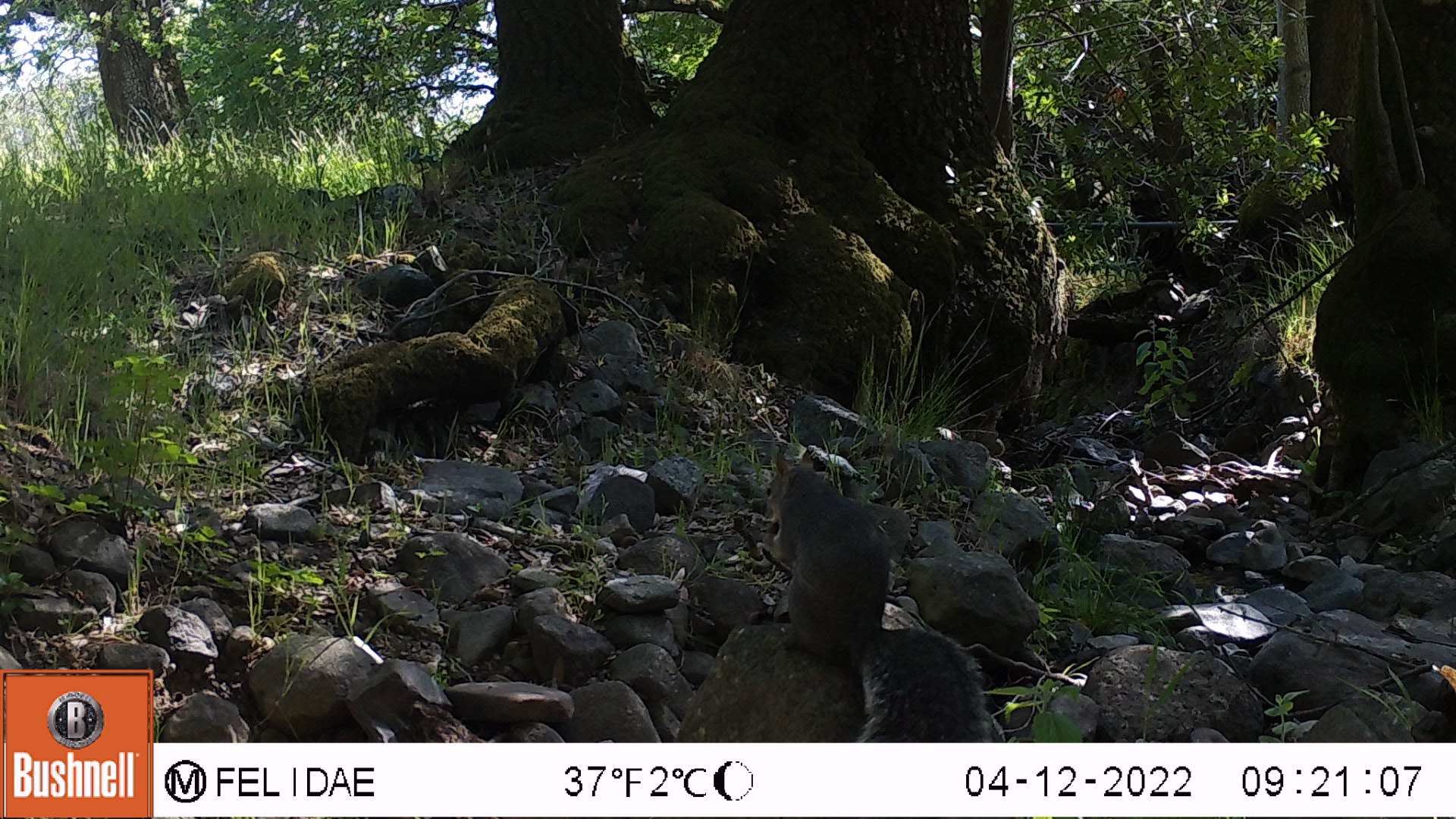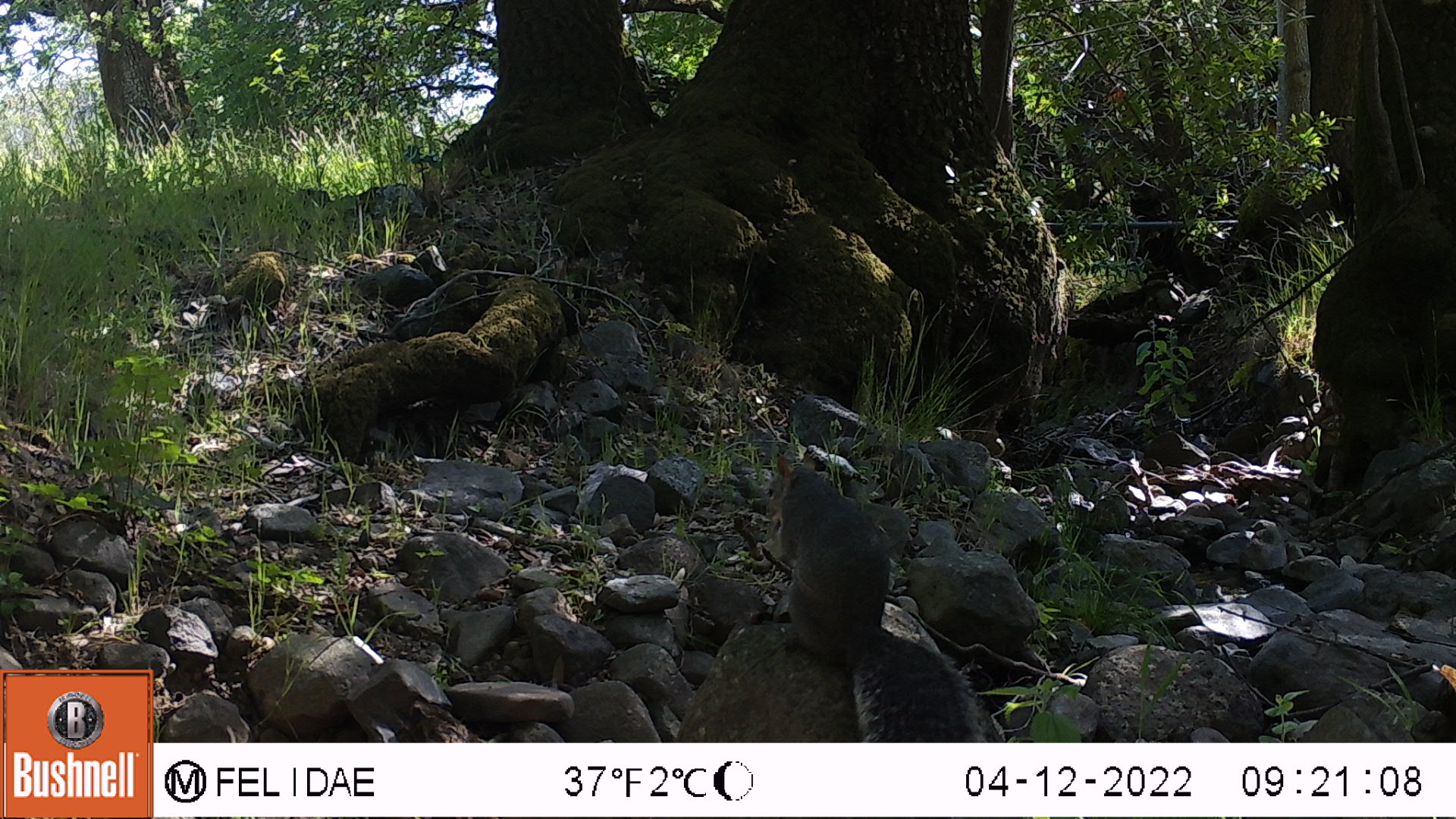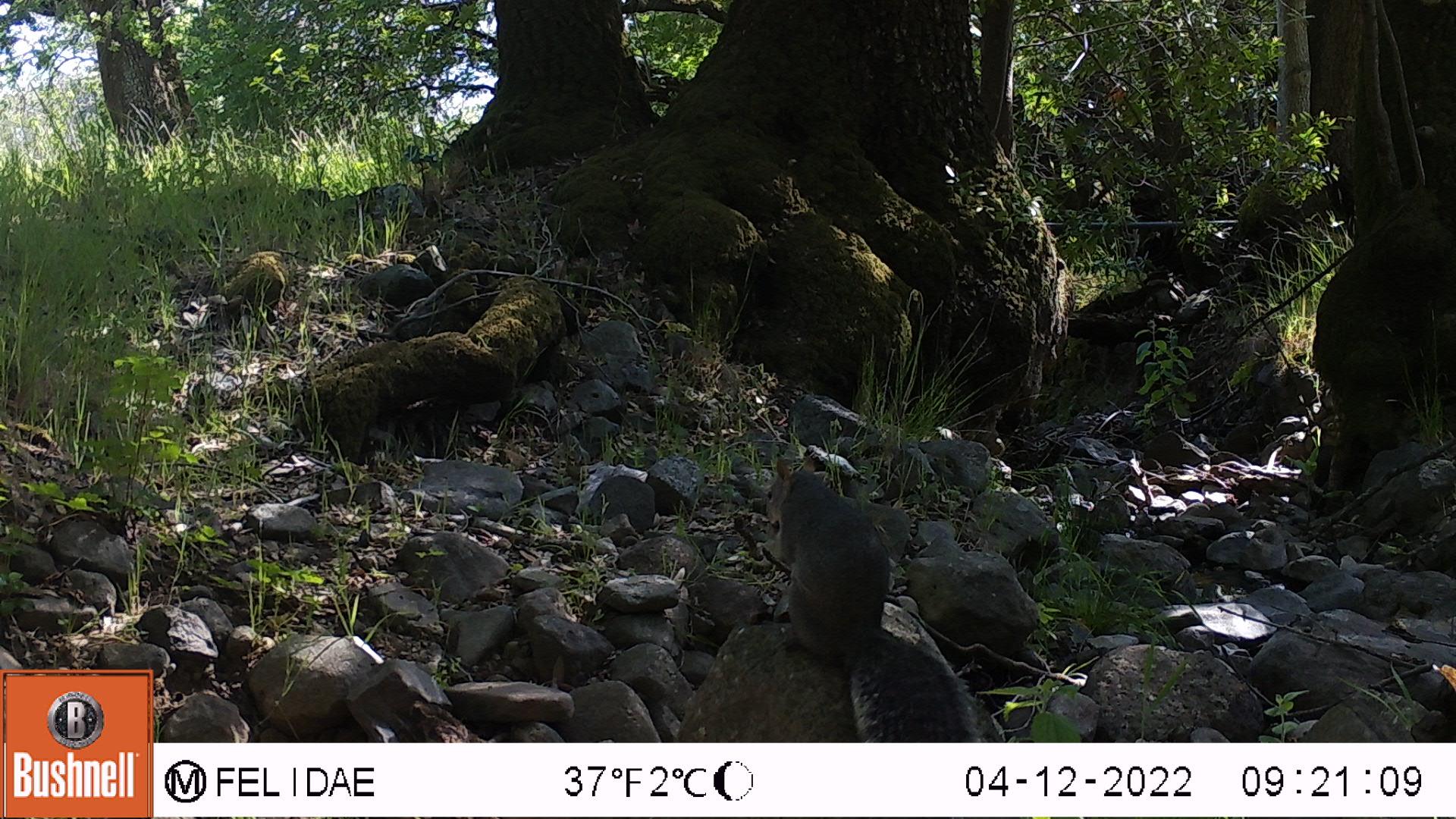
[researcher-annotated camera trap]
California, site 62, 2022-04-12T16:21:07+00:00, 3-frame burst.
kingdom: Animalia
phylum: Chordata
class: Mammalia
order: Rodentia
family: Sciuridae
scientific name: Sciuridae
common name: squirrel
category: unknown squirrel